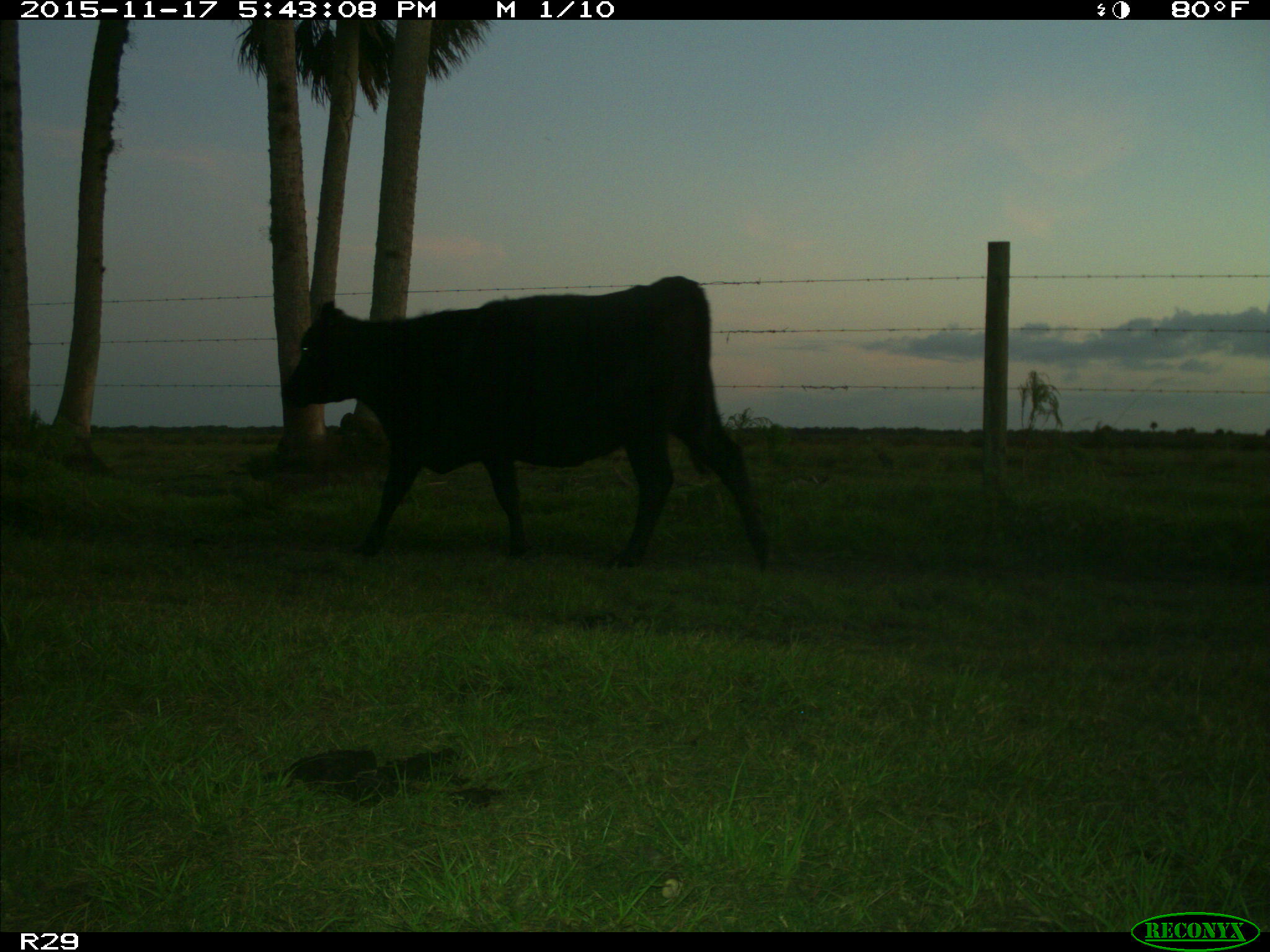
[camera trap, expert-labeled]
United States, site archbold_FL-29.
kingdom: Animalia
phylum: Chordata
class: Mammalia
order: Artiodactyla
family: Bovidae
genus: Bos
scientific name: Bos taurus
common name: domestic cow